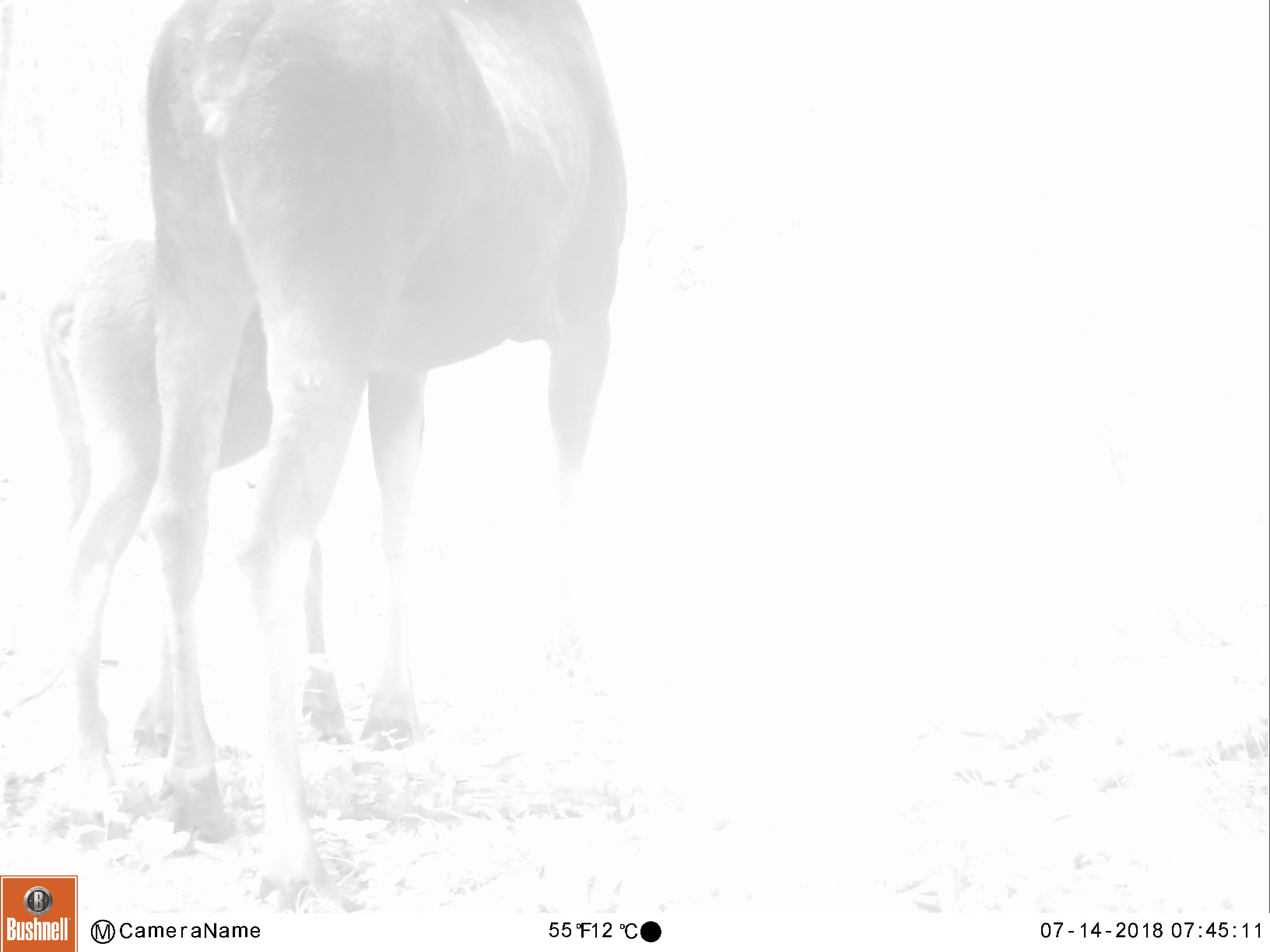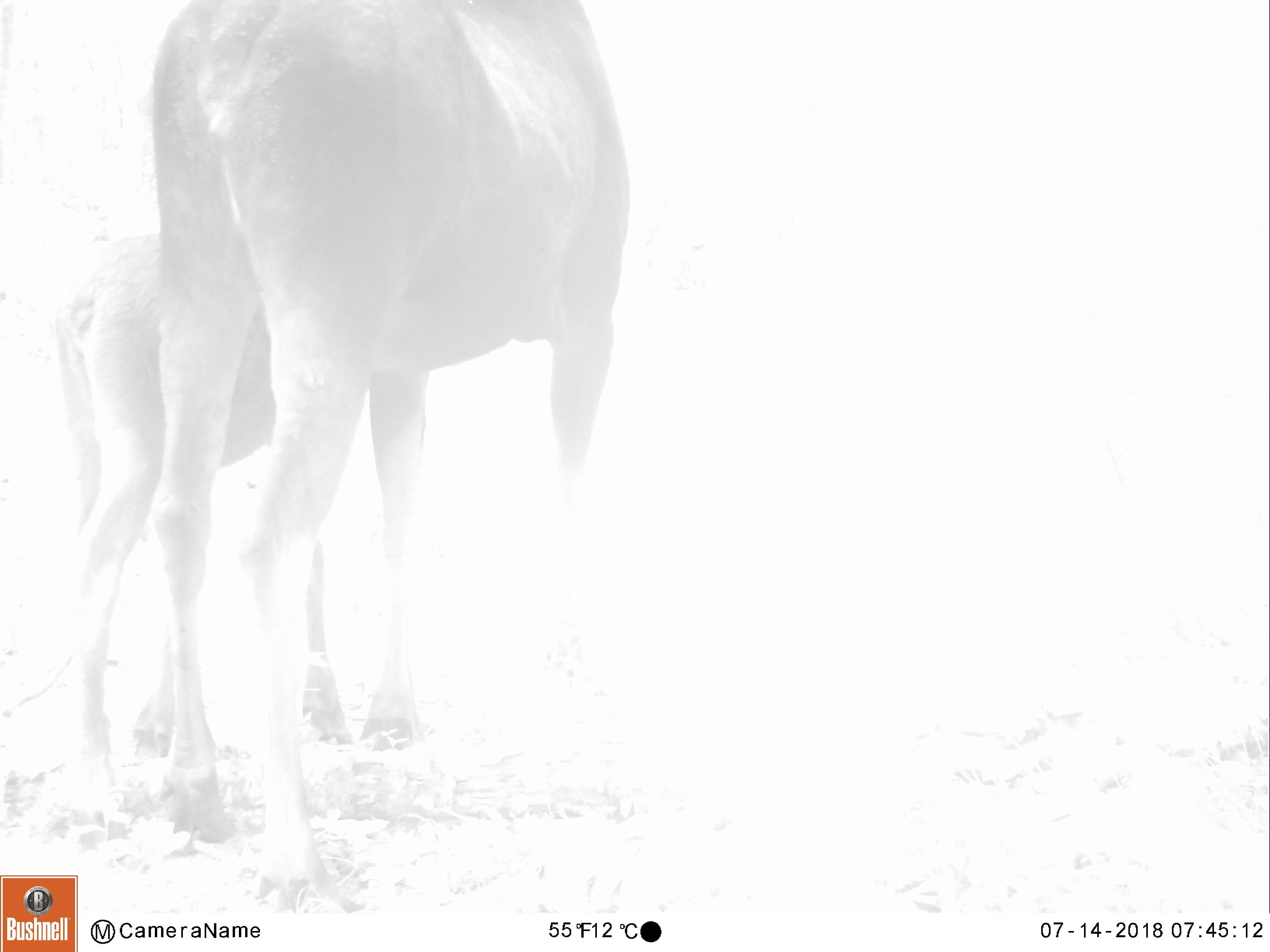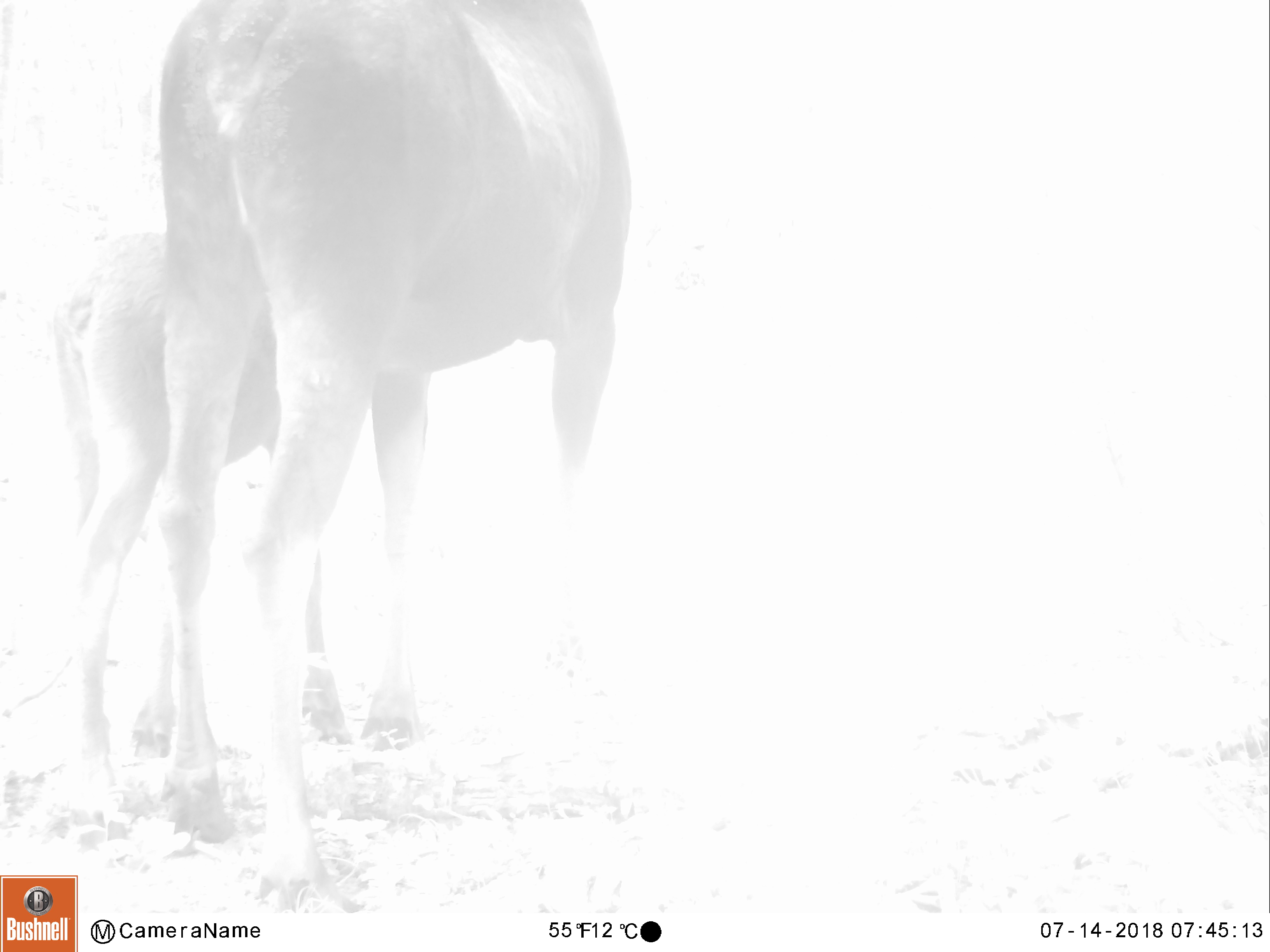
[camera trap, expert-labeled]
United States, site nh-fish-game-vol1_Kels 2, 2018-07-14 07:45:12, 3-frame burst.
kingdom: Animalia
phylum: Chordata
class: Mammalia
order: Artiodactyla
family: Cervidae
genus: Alces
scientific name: Alces alces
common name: moose